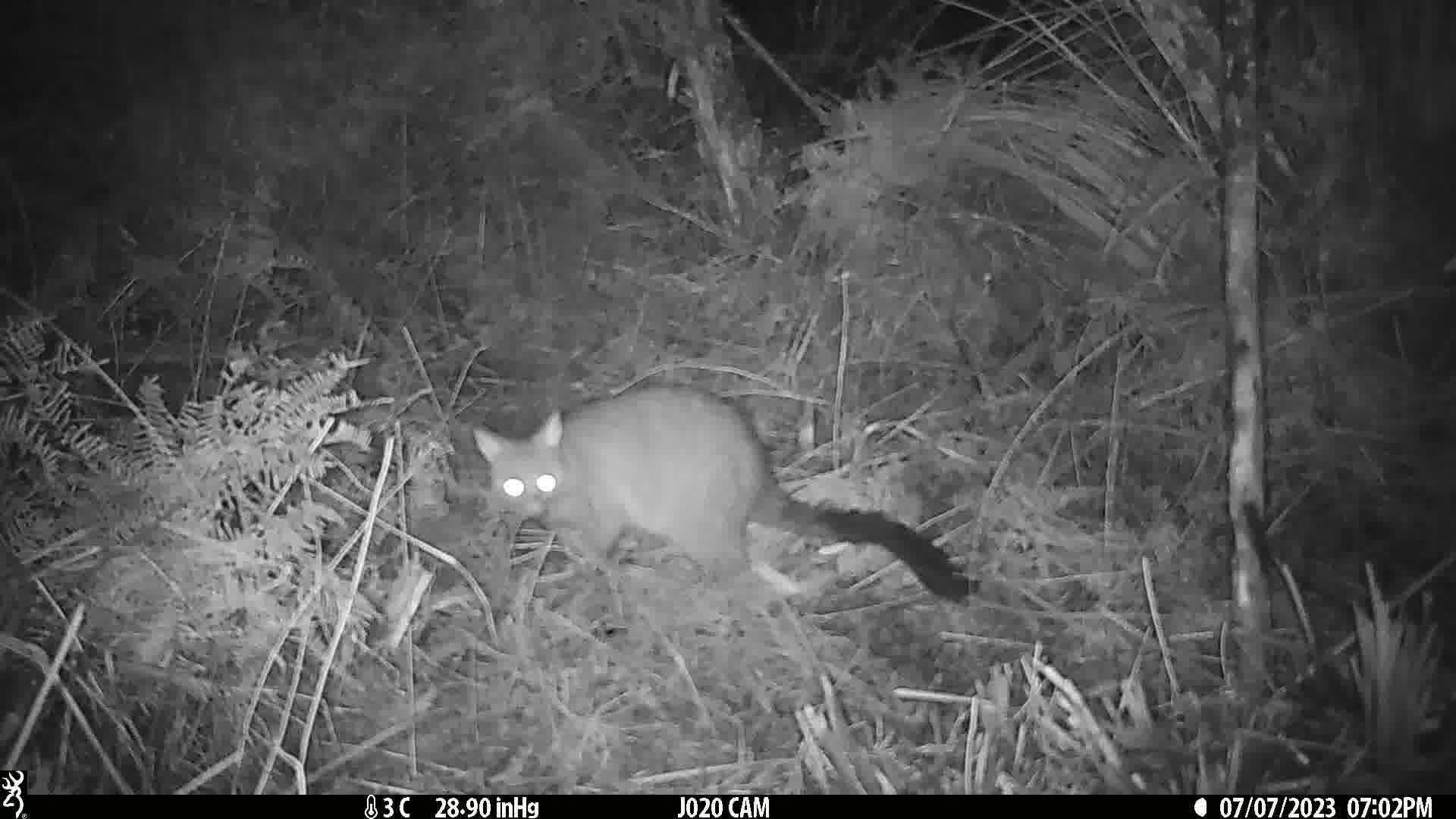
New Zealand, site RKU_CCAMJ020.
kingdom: Animalia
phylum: Chordata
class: Mammalia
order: Diprotodontia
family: Phalangeridae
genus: Trichosurus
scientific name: Trichosurus vulpecula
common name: common brushtail possum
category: possum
Possum (common brushtail possum) (Trichosurus vulpecula).